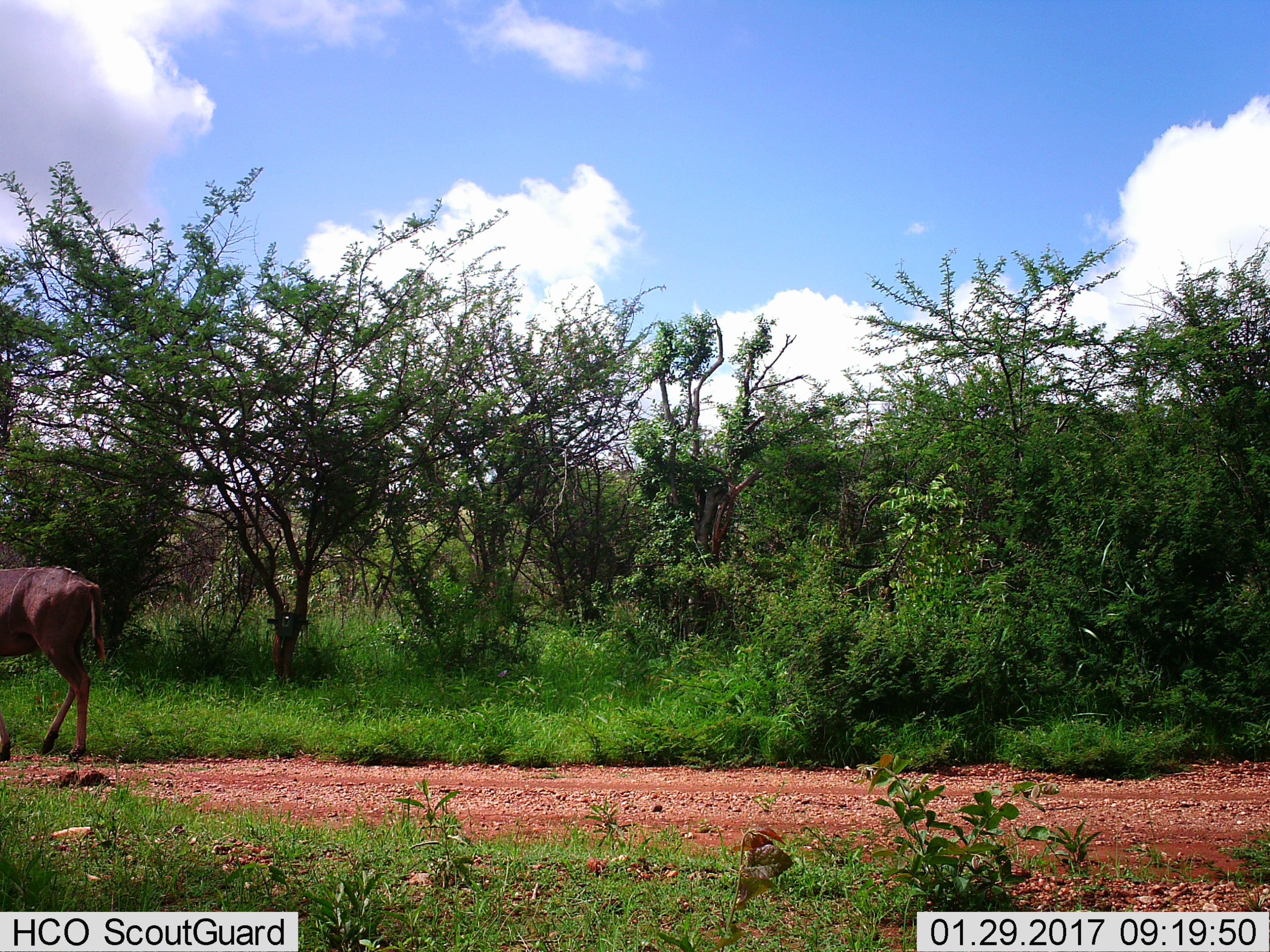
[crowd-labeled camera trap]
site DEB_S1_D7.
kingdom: Animalia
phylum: Chordata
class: Mammalia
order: Artiodactyla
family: Bovidae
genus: Tragelaphus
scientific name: Tragelaphus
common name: kudu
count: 1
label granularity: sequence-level